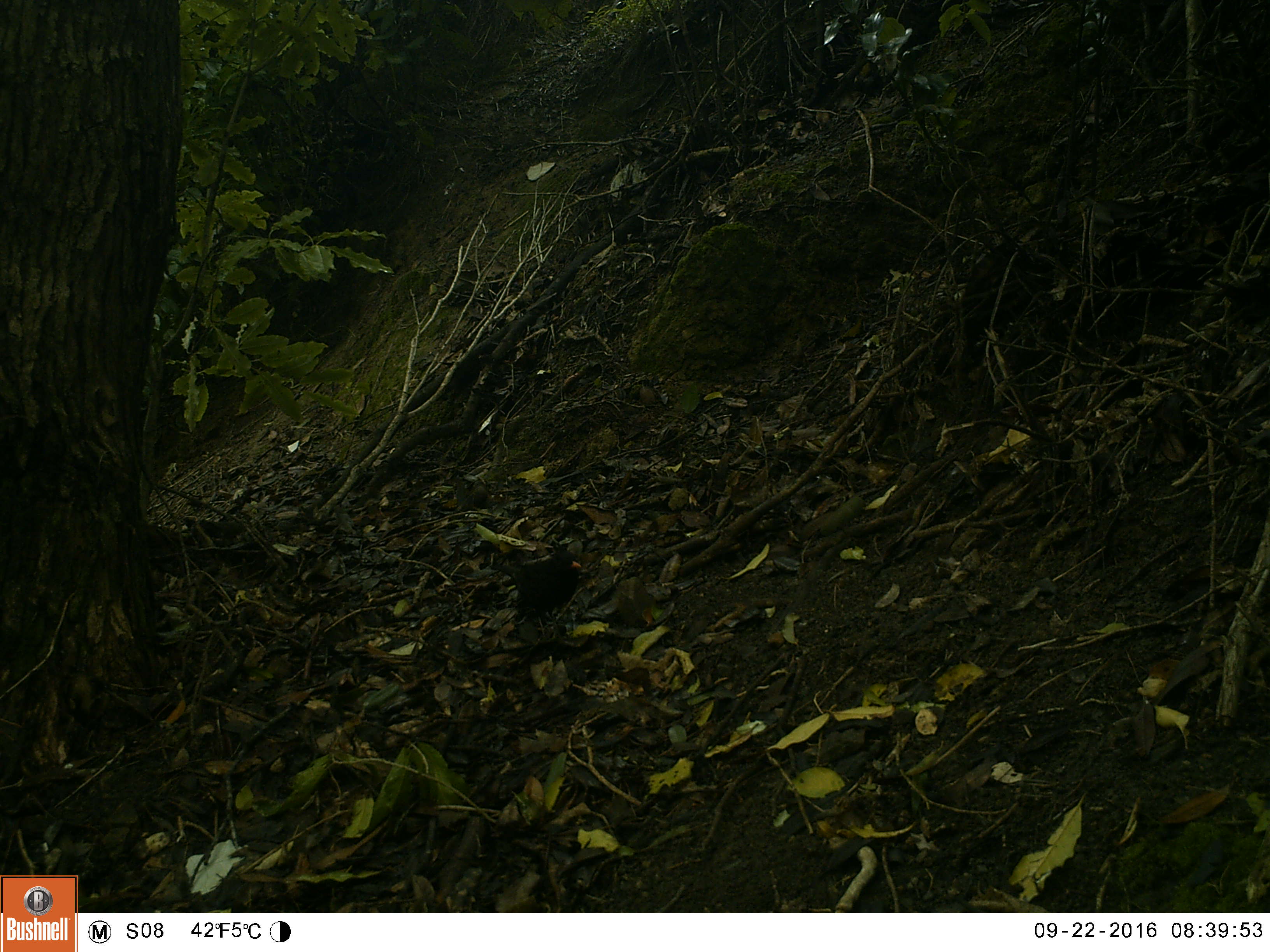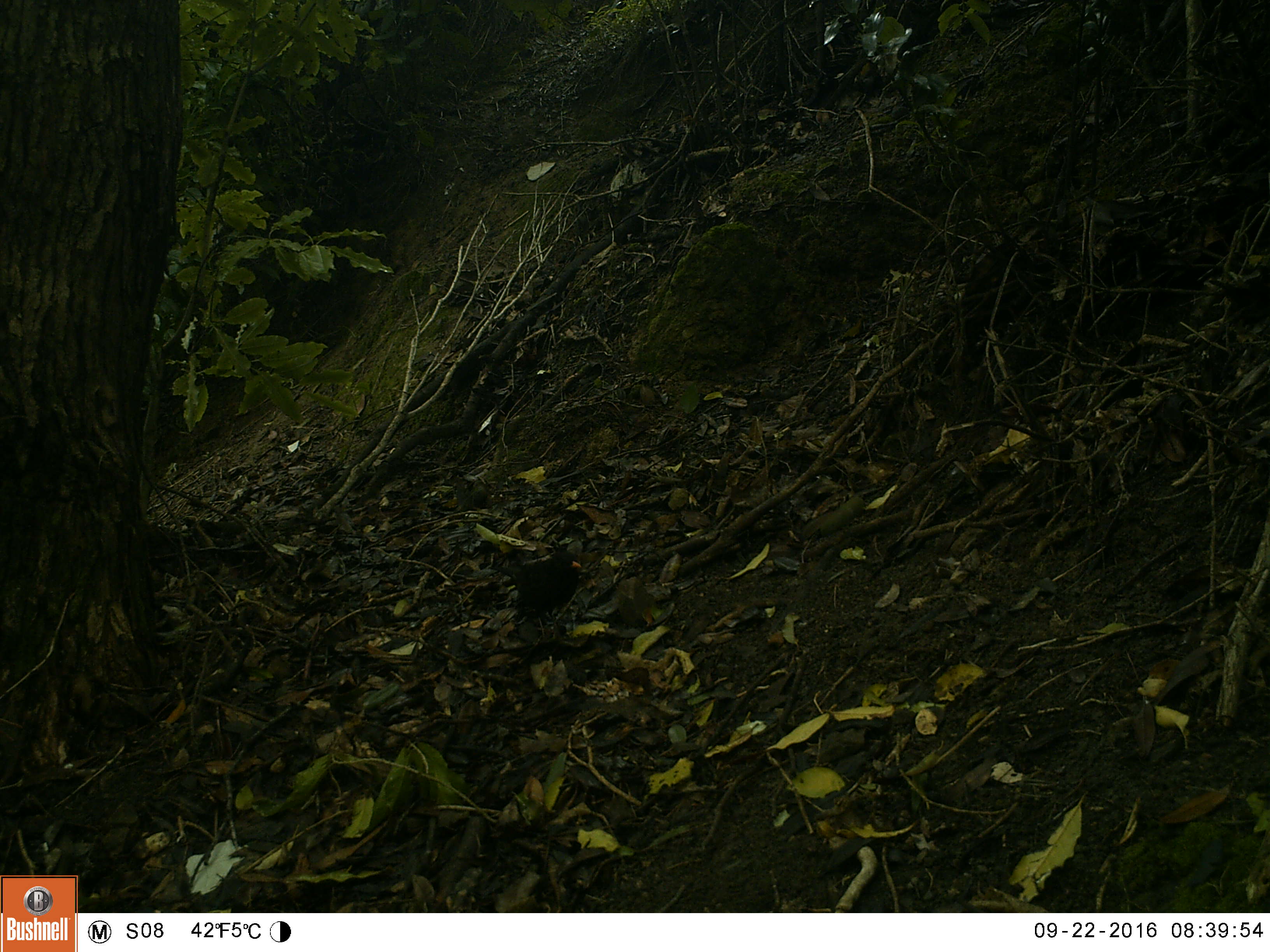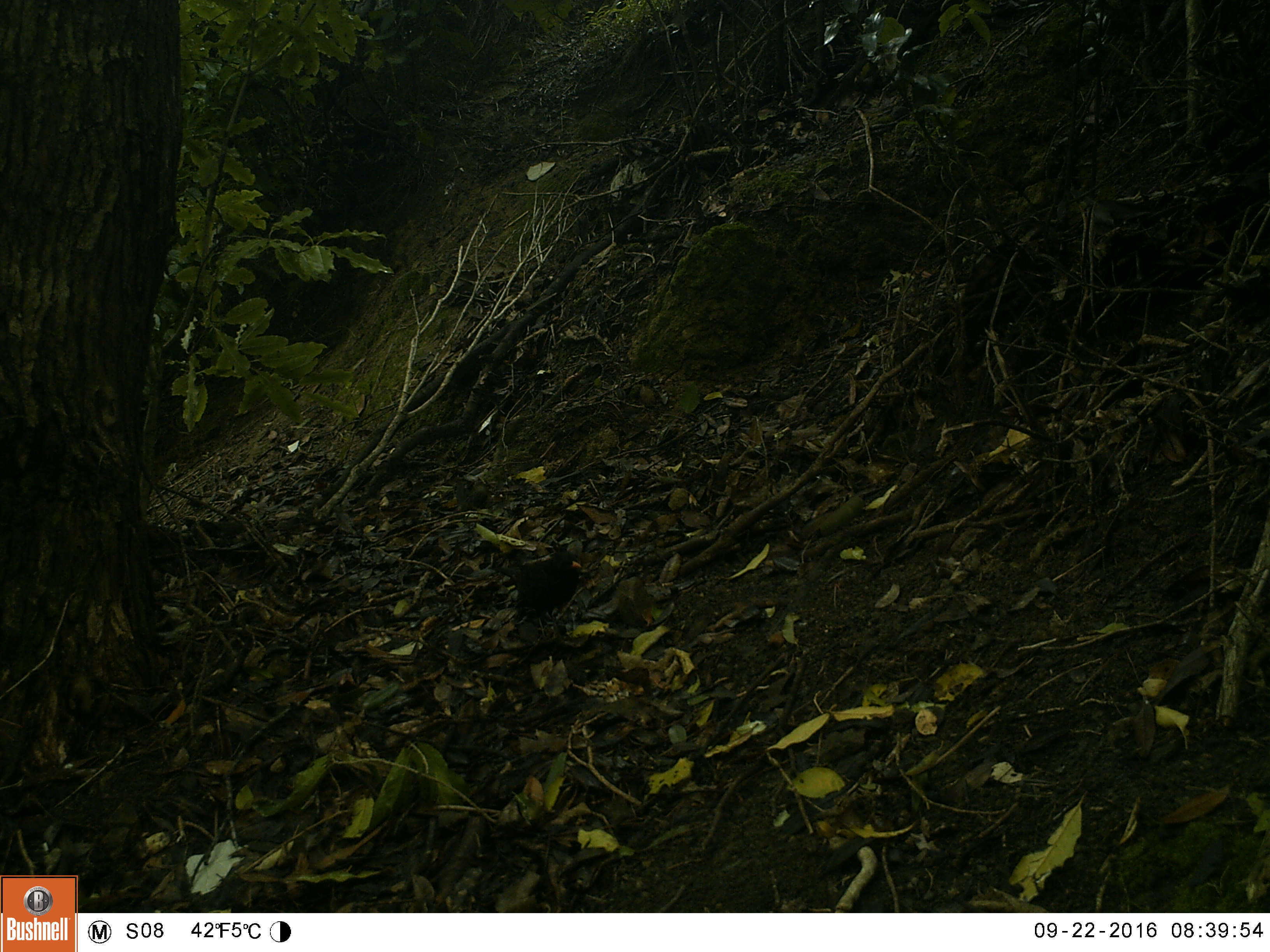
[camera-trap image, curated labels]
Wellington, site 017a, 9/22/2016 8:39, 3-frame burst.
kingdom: Animalia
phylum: Chordata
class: Aves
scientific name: Aves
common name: bird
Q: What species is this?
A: Bird (Aves).